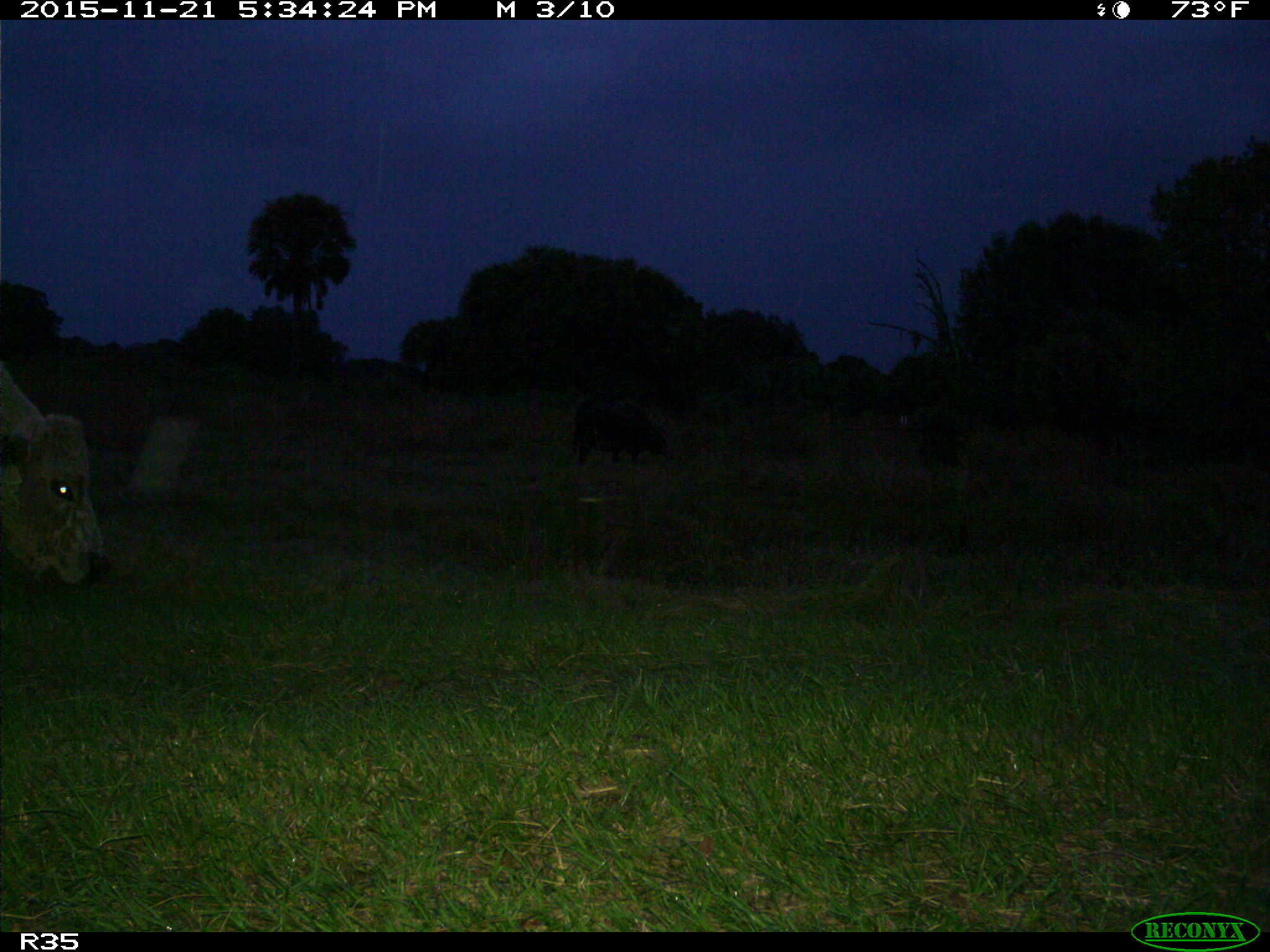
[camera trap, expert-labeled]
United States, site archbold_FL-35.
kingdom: Animalia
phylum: Chordata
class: Mammalia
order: Artiodactyla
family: Bovidae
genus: Bos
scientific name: Bos taurus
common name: domestic cow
Bos taurus (domestic cow).